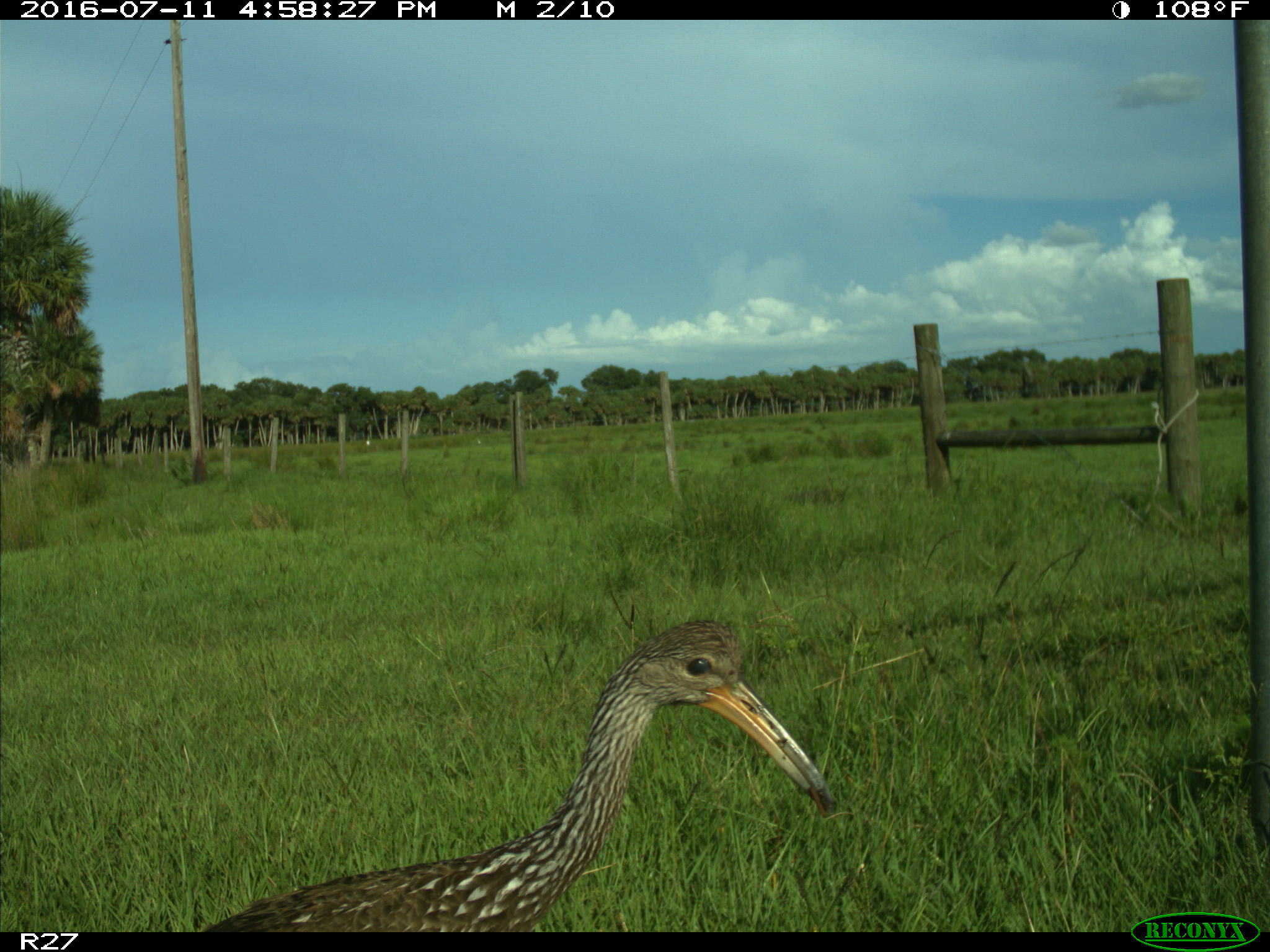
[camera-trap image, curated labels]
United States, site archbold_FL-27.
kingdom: Animalia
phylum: Chordata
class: Aves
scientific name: Aves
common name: birds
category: unidentified bird